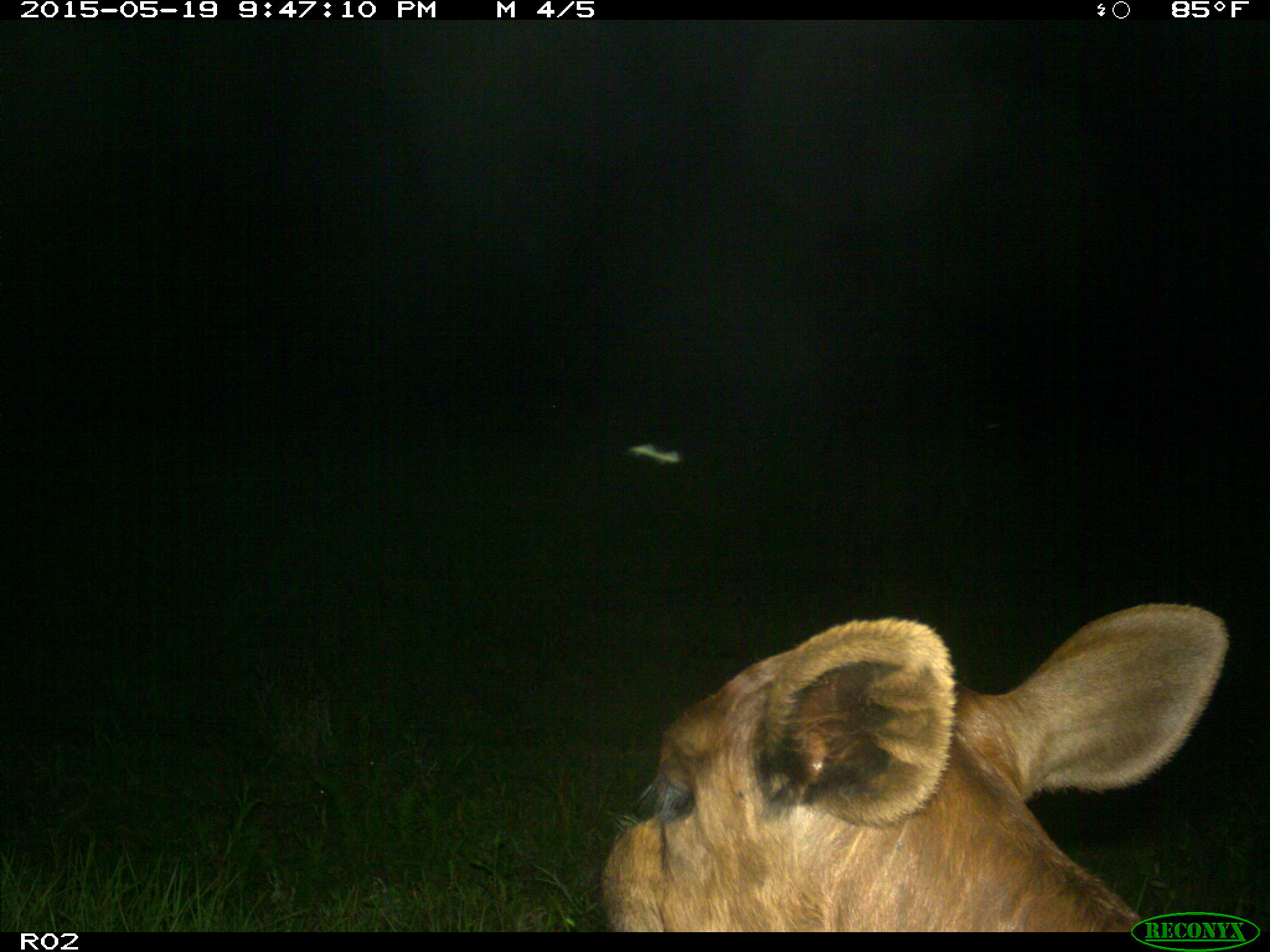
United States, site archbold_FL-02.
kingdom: Animalia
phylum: Chordata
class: Mammalia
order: Artiodactyla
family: Bovidae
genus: Bos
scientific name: Bos taurus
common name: domestic cow